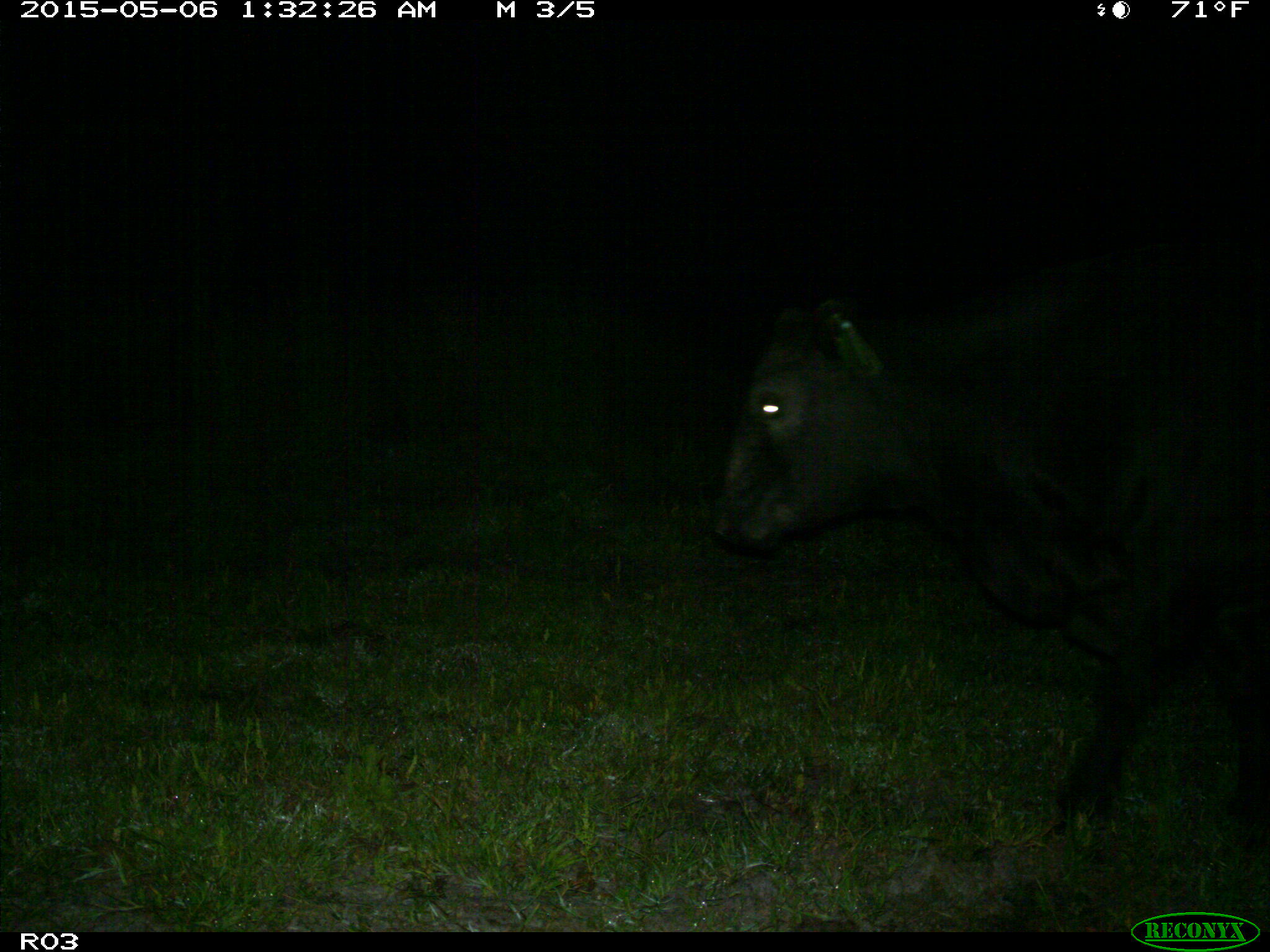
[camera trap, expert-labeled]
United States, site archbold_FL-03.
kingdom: Animalia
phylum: Chordata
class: Mammalia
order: Artiodactyla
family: Bovidae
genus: Bos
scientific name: Bos taurus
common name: domestic cow